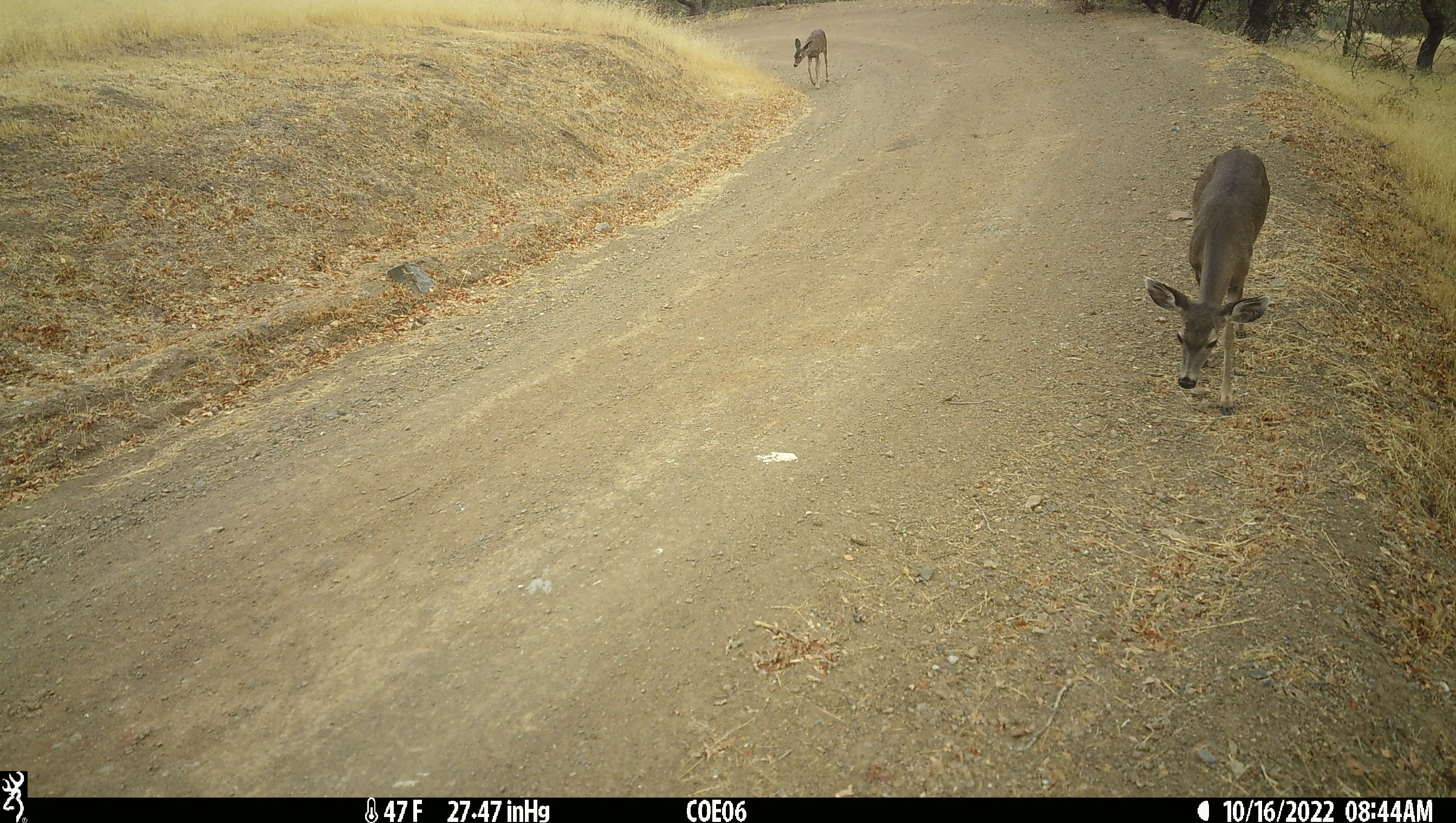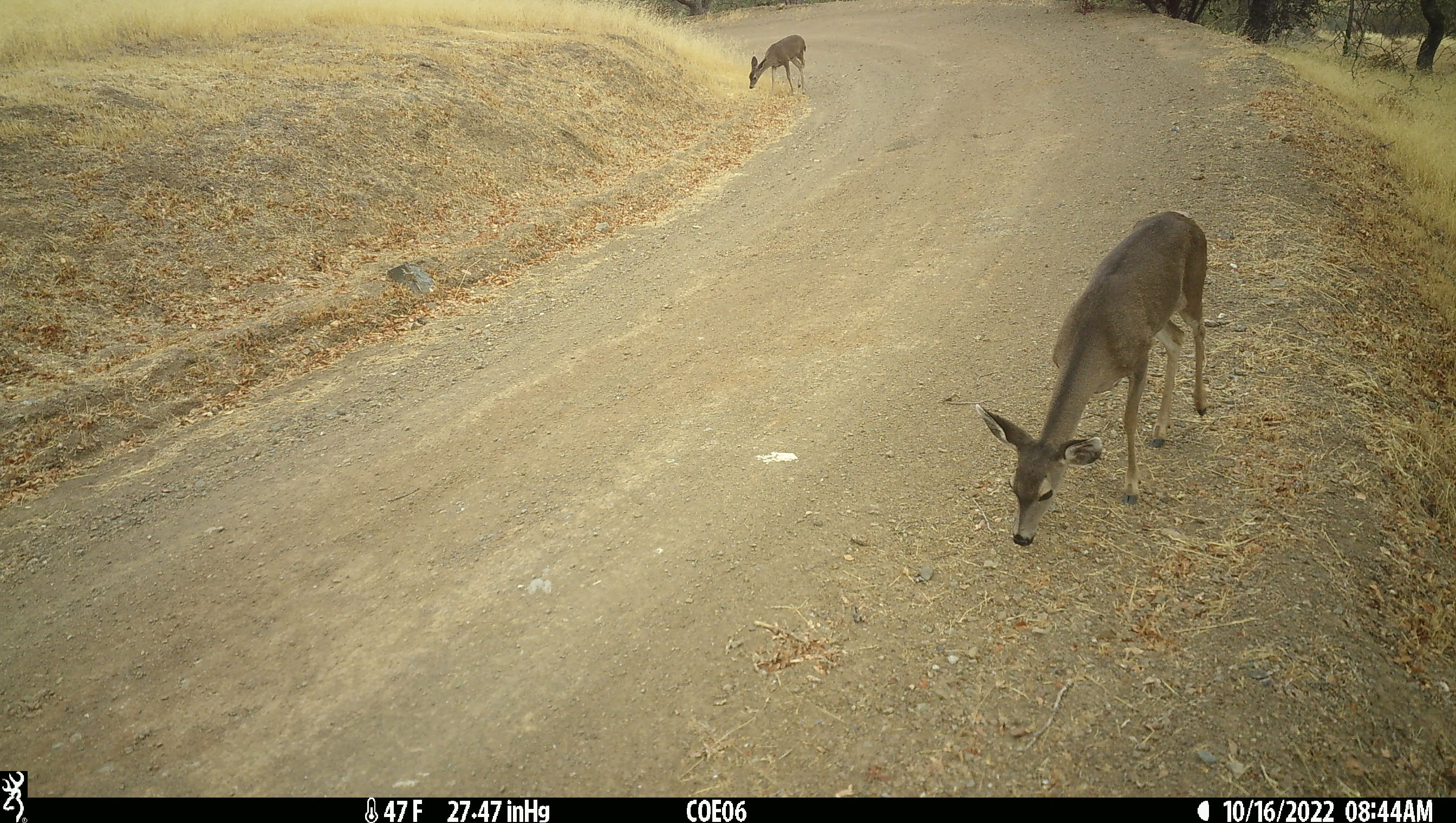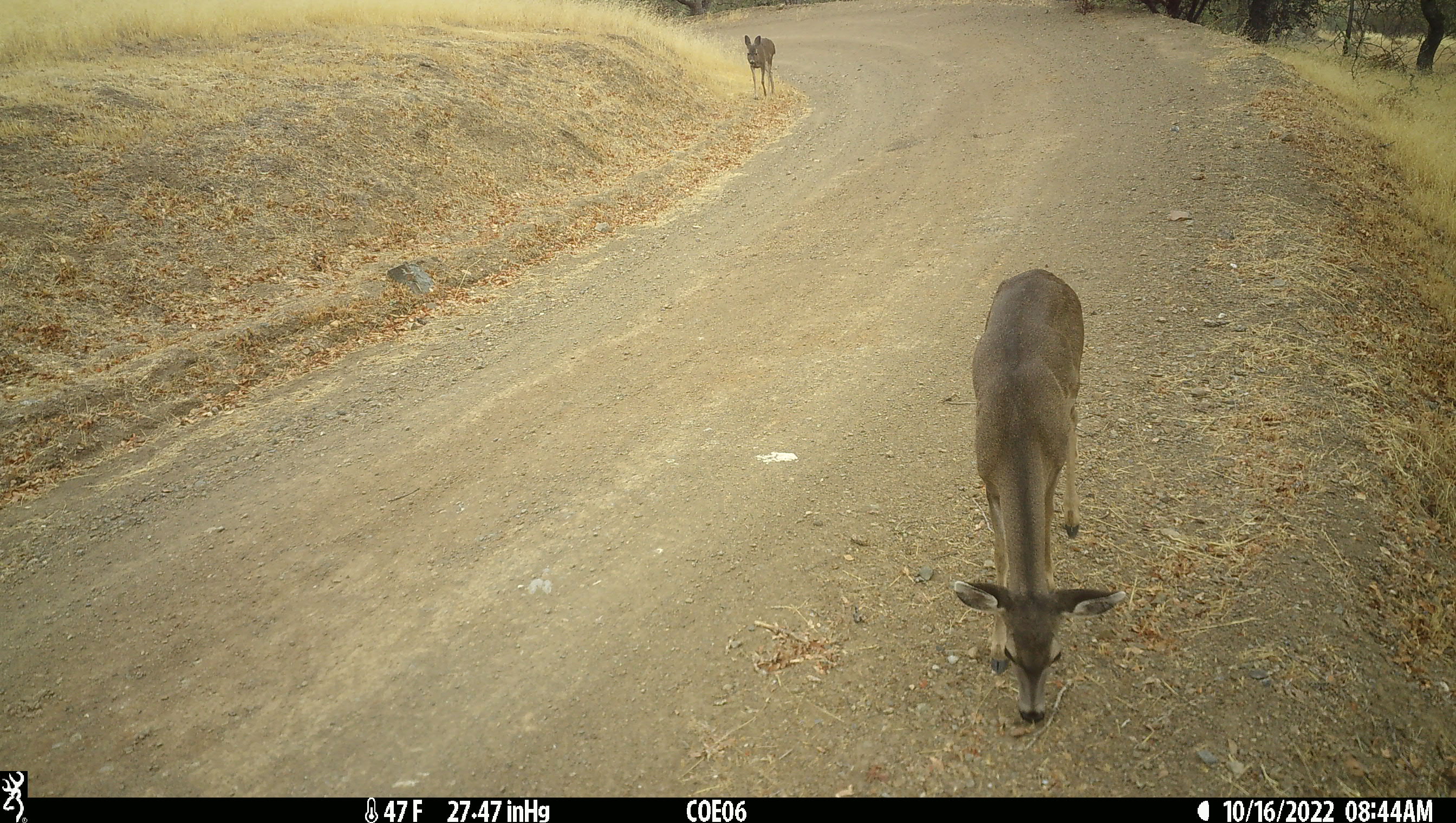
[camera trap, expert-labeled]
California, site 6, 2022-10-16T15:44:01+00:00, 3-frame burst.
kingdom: Animalia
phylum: Chordata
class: Mammalia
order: Artiodactyla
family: Cervidae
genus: Odocoileus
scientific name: Odocoileus hemionus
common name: mule deer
Mule deer (Odocoileus hemionus).